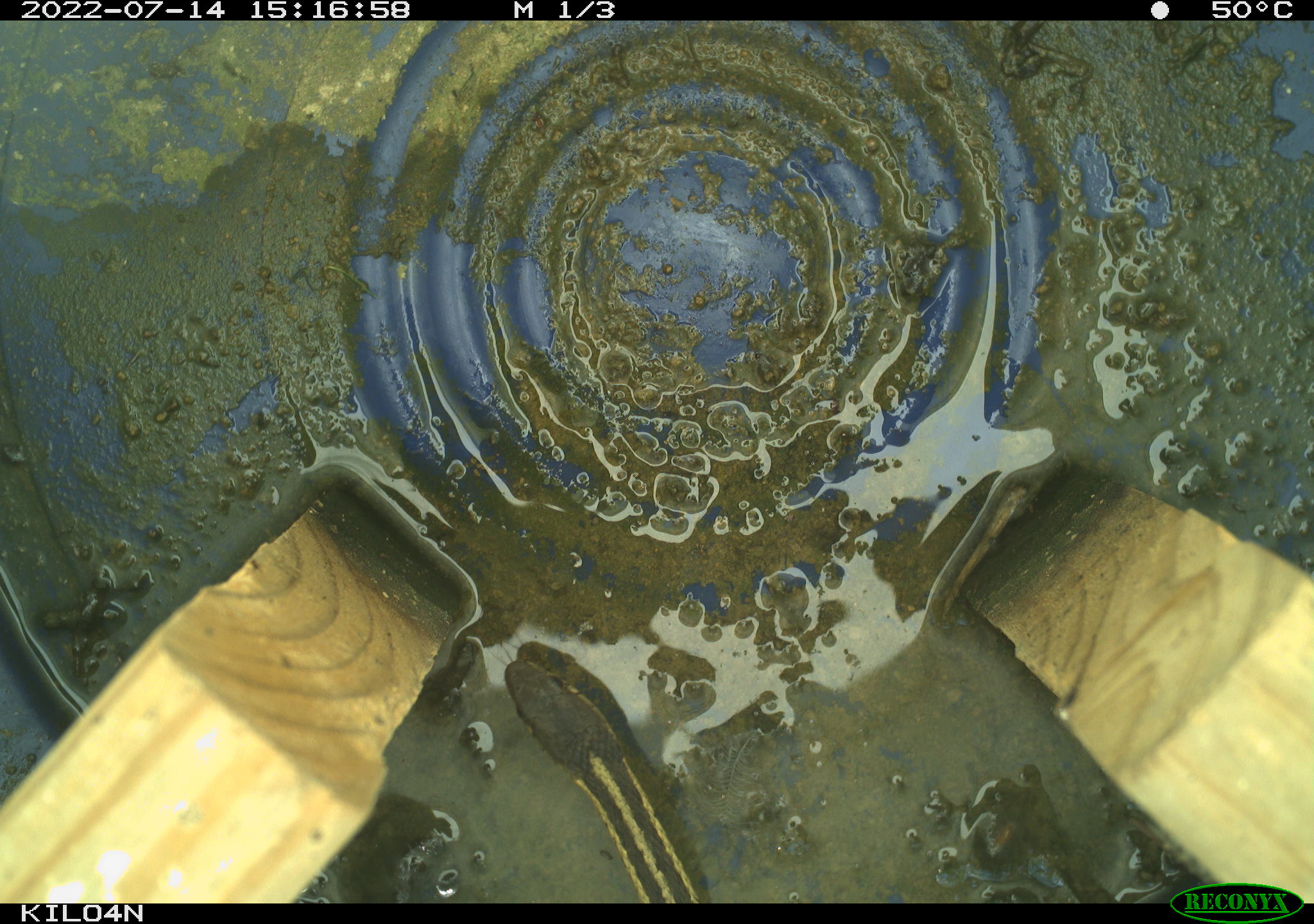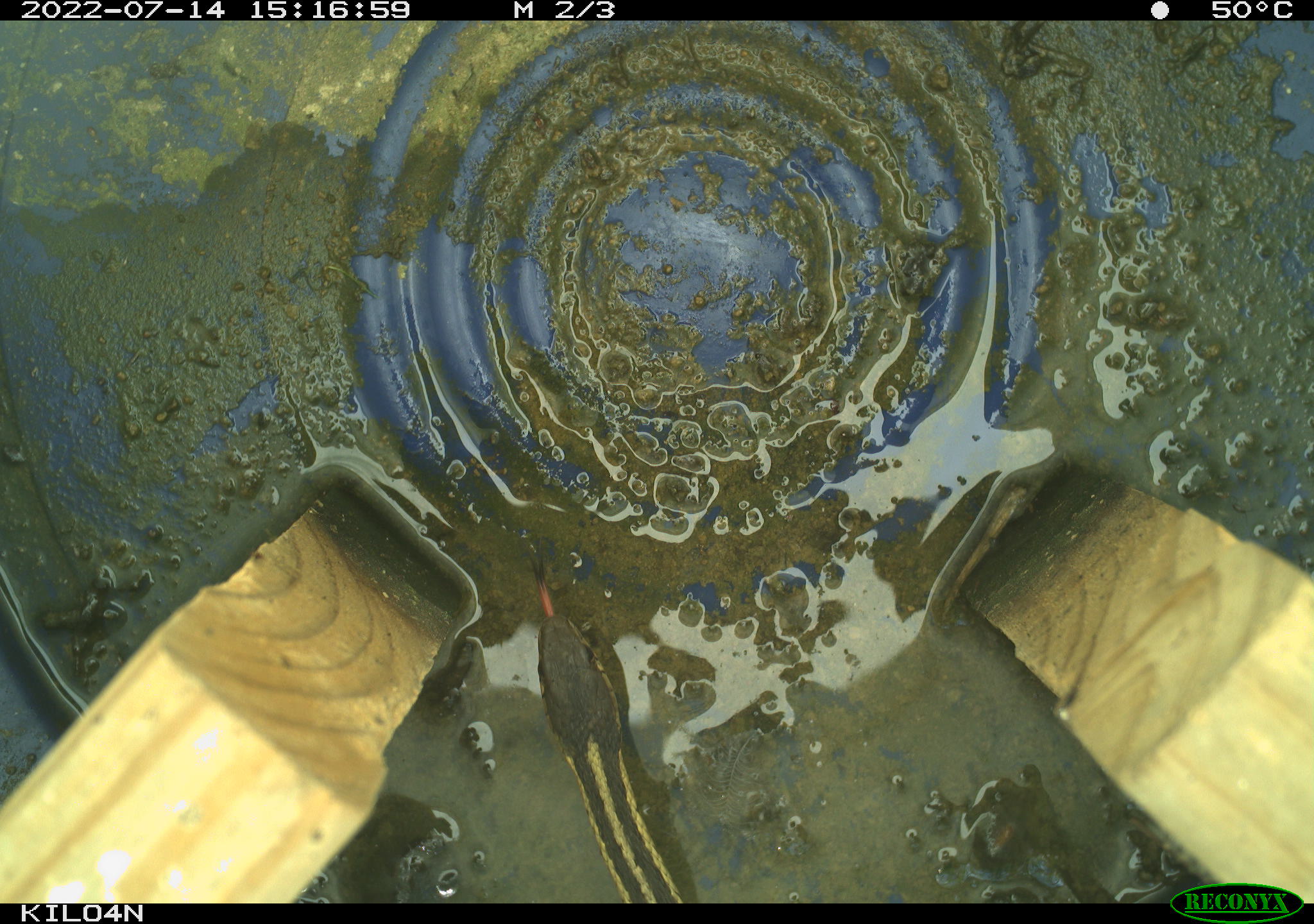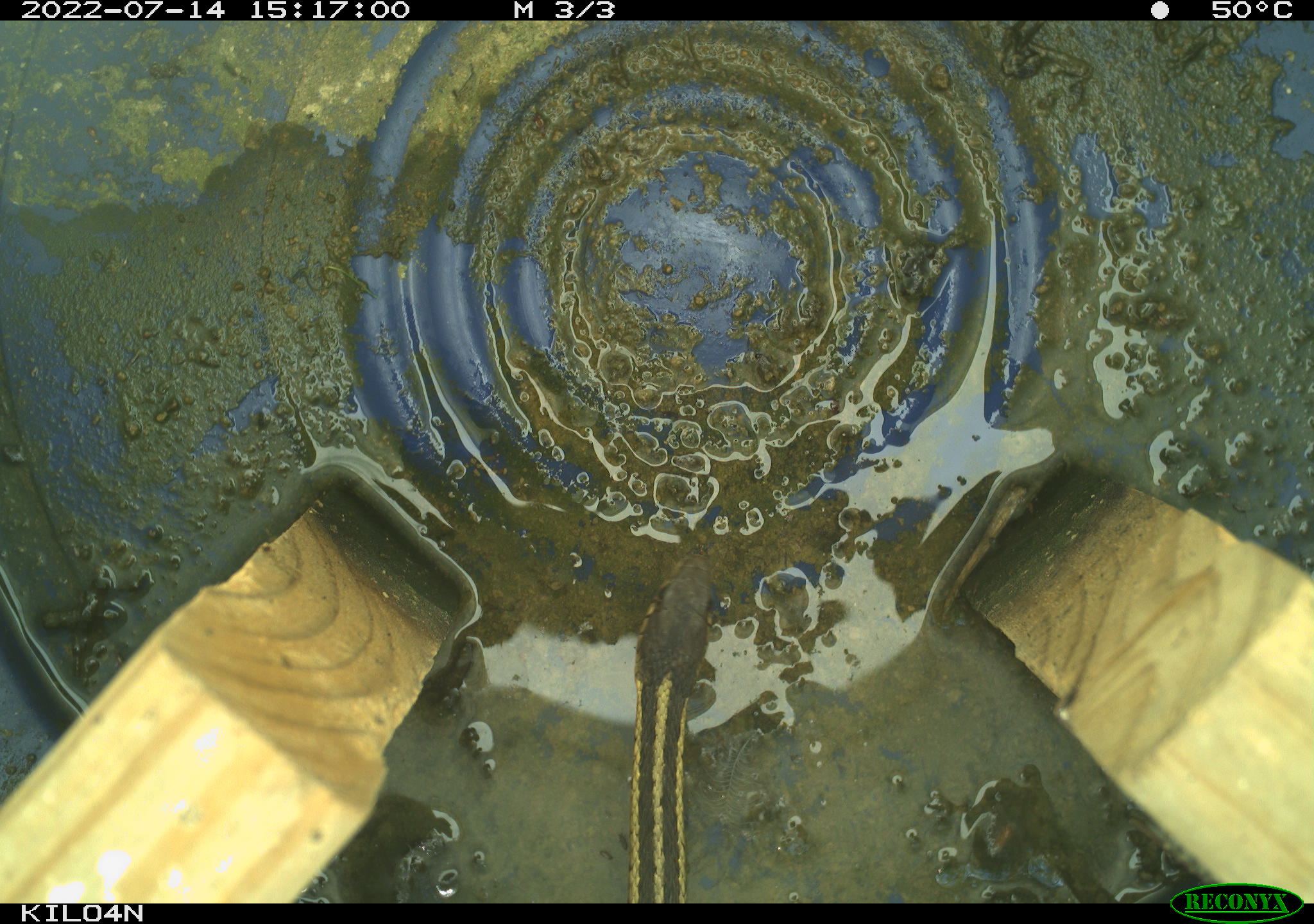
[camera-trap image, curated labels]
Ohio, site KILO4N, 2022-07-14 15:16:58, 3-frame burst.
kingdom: Animalia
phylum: Chordata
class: Reptilia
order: Squamata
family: Colubridae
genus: Thamnophis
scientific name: Thamnophis sirtalis sirtalis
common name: eastern gartersnake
Eastern gartersnake (Thamnophis sirtalis sirtalis).